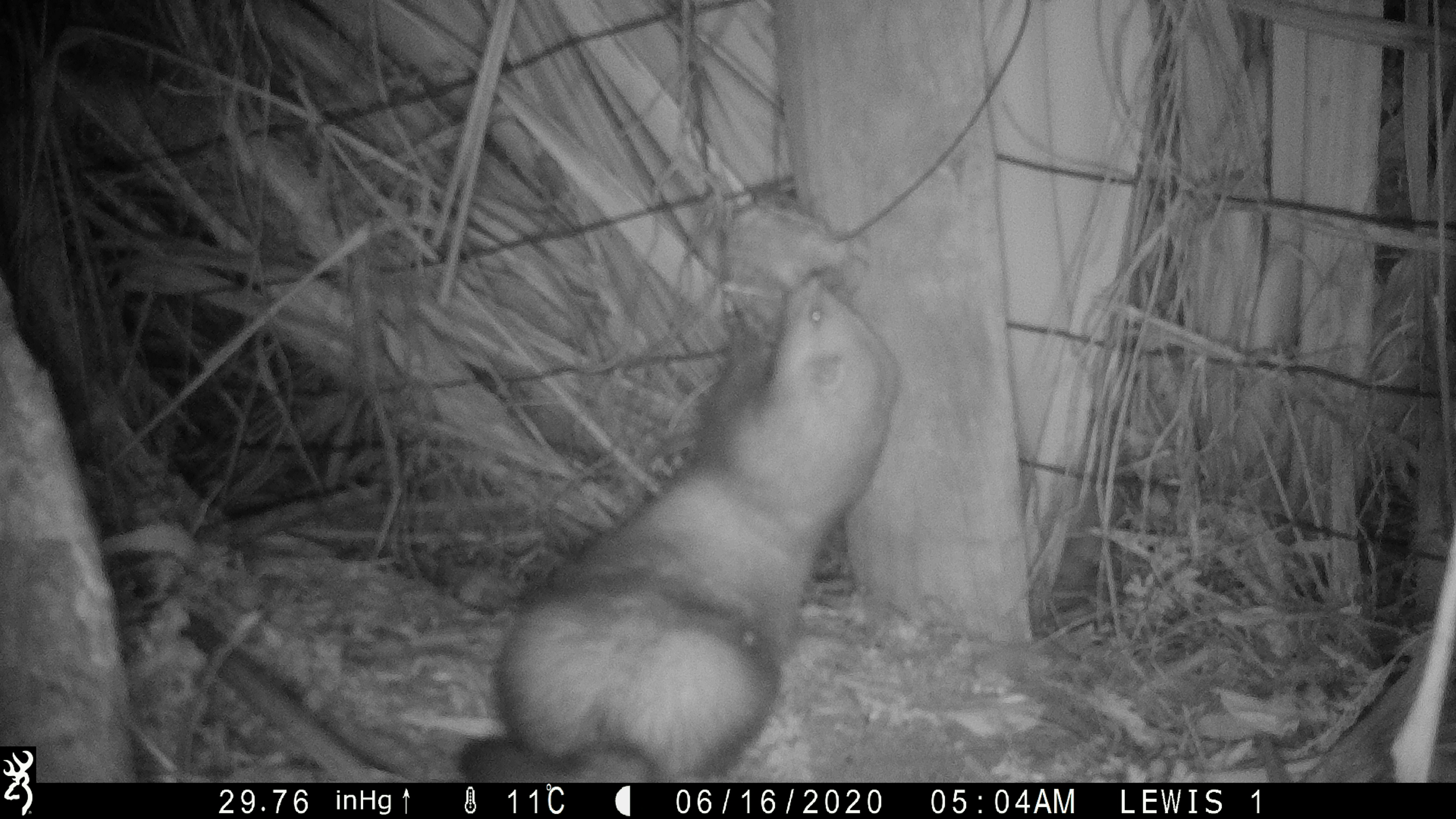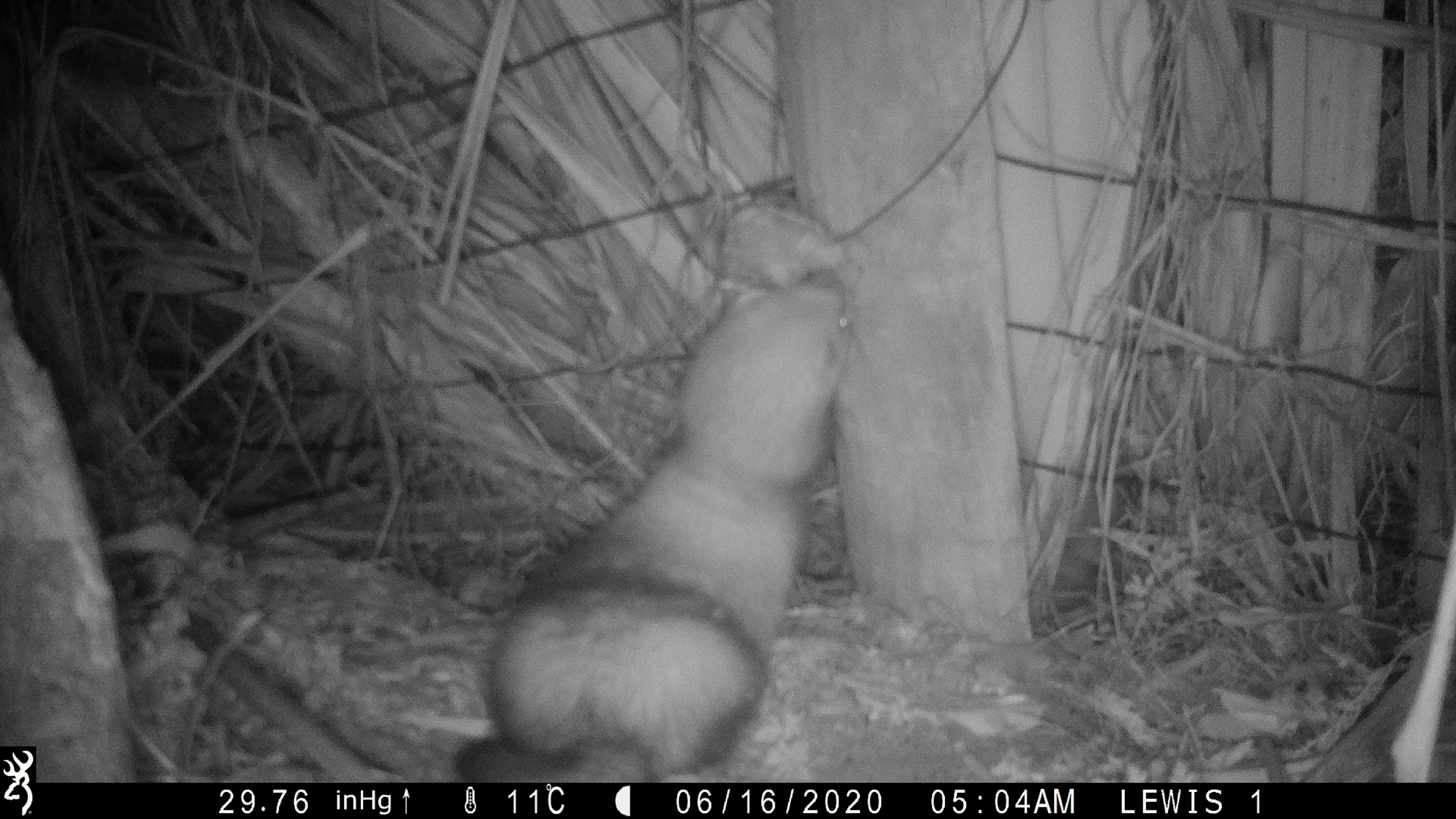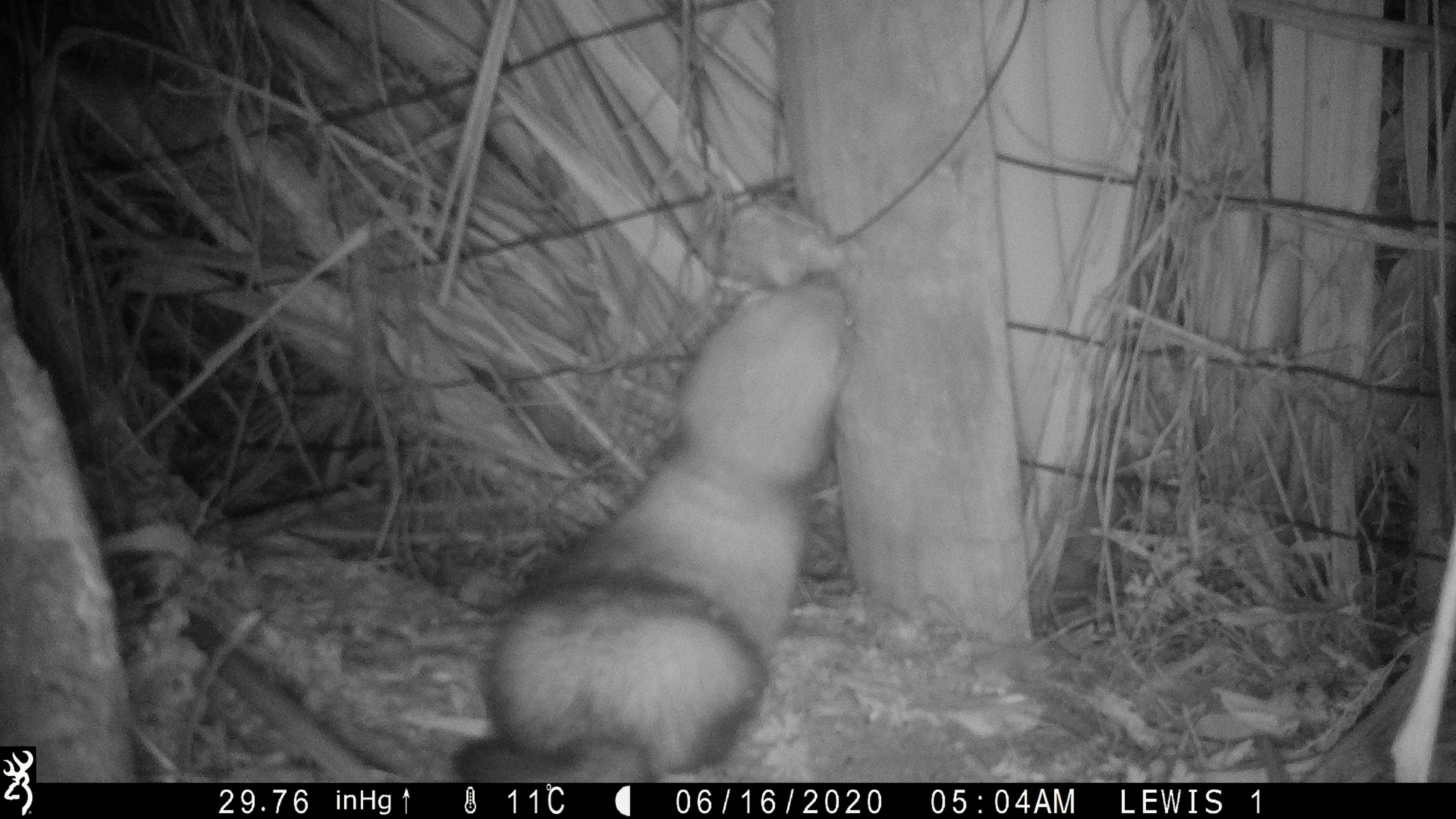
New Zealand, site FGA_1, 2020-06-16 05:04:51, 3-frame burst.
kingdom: Animalia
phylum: Chordata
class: Mammalia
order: Carnivora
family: Mustelidae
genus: Mustela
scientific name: Mustela furo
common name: ferret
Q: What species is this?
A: Ferret (Mustela furo).